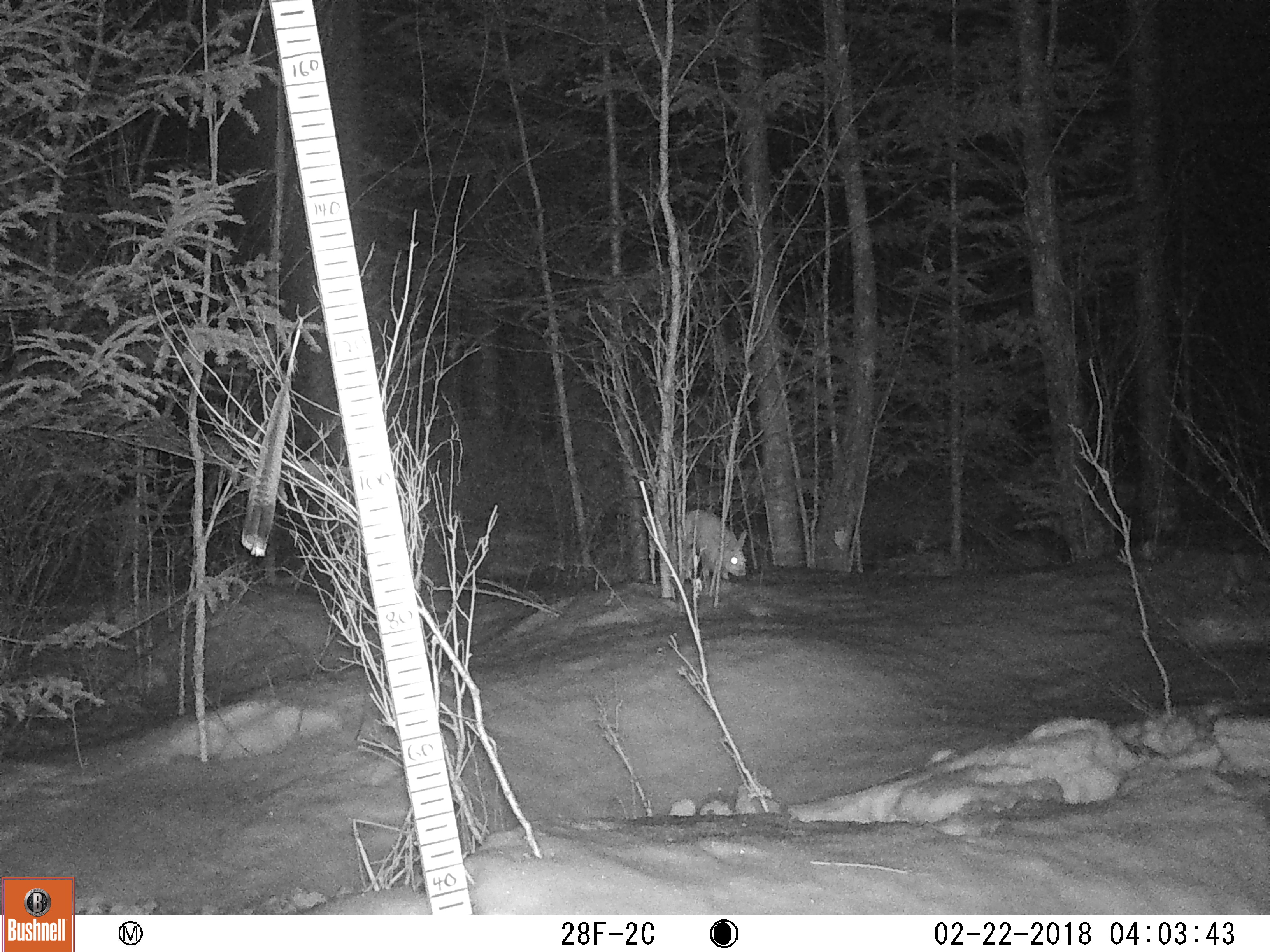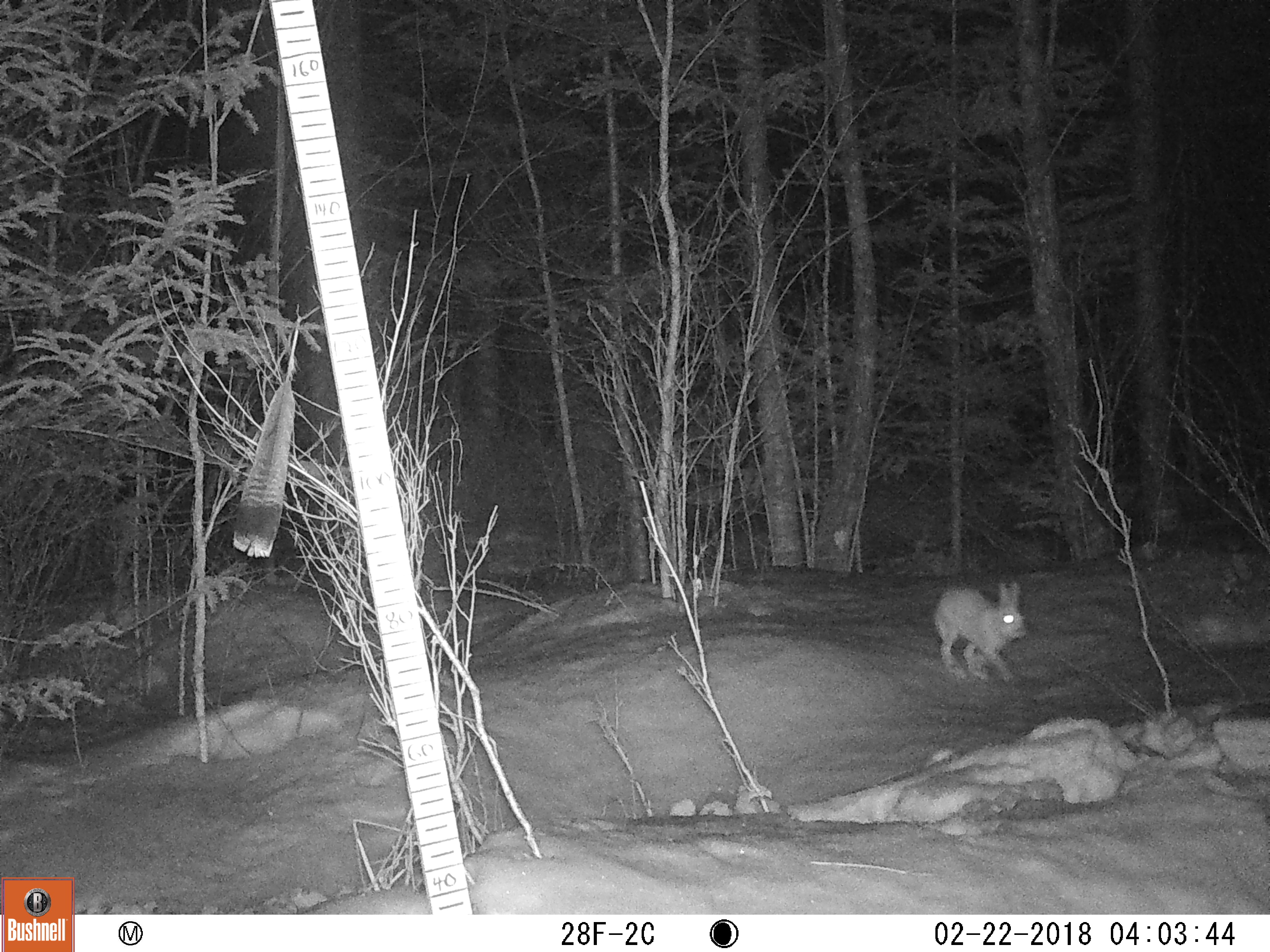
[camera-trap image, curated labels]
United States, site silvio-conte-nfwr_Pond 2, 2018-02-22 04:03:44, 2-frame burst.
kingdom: Animalia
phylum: Chordata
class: Mammalia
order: Lagomorpha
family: Leporidae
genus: Lepus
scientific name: Lepus americanus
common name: snowshoe hare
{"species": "snowshoe hare (Lepus americanus)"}